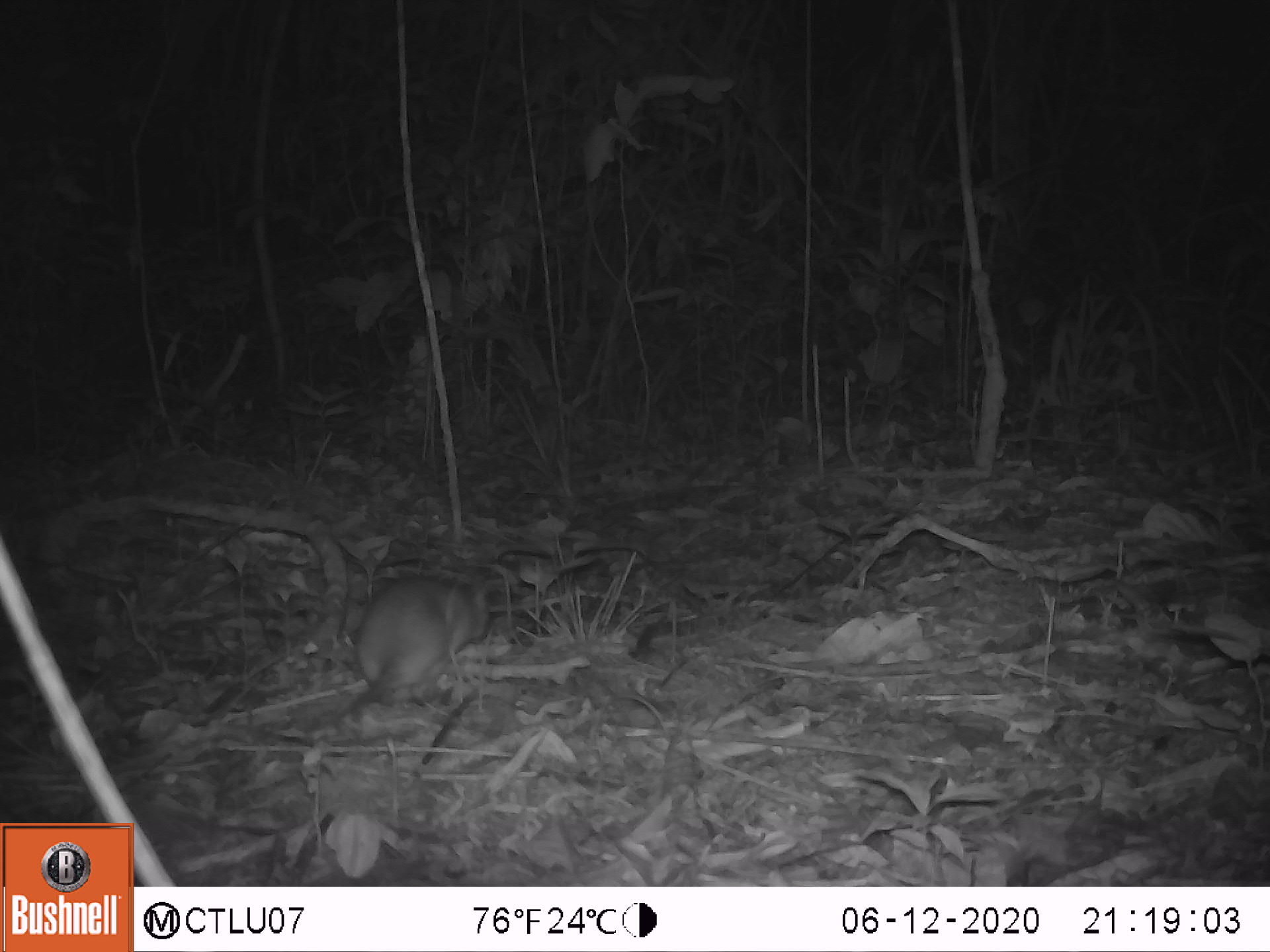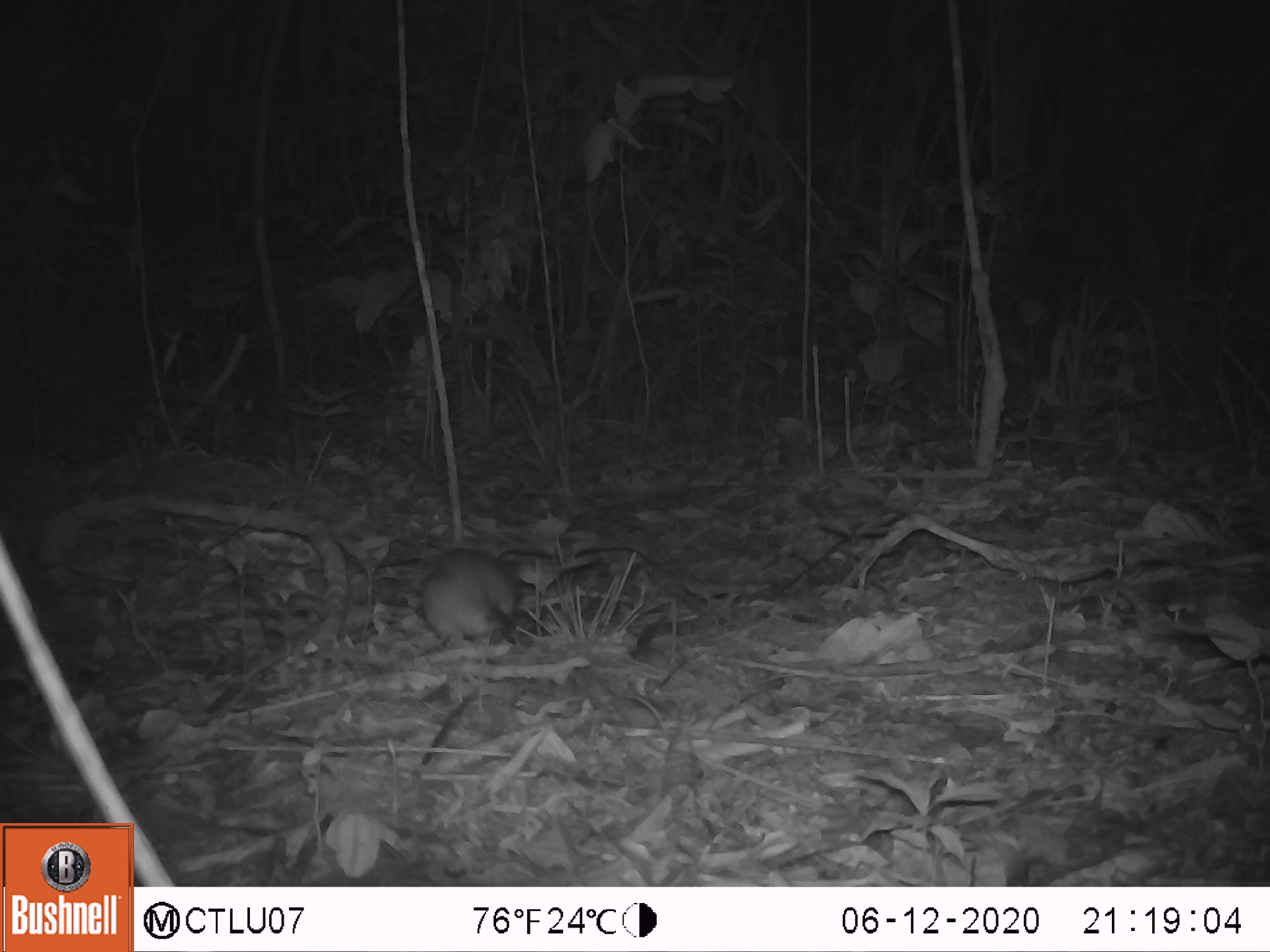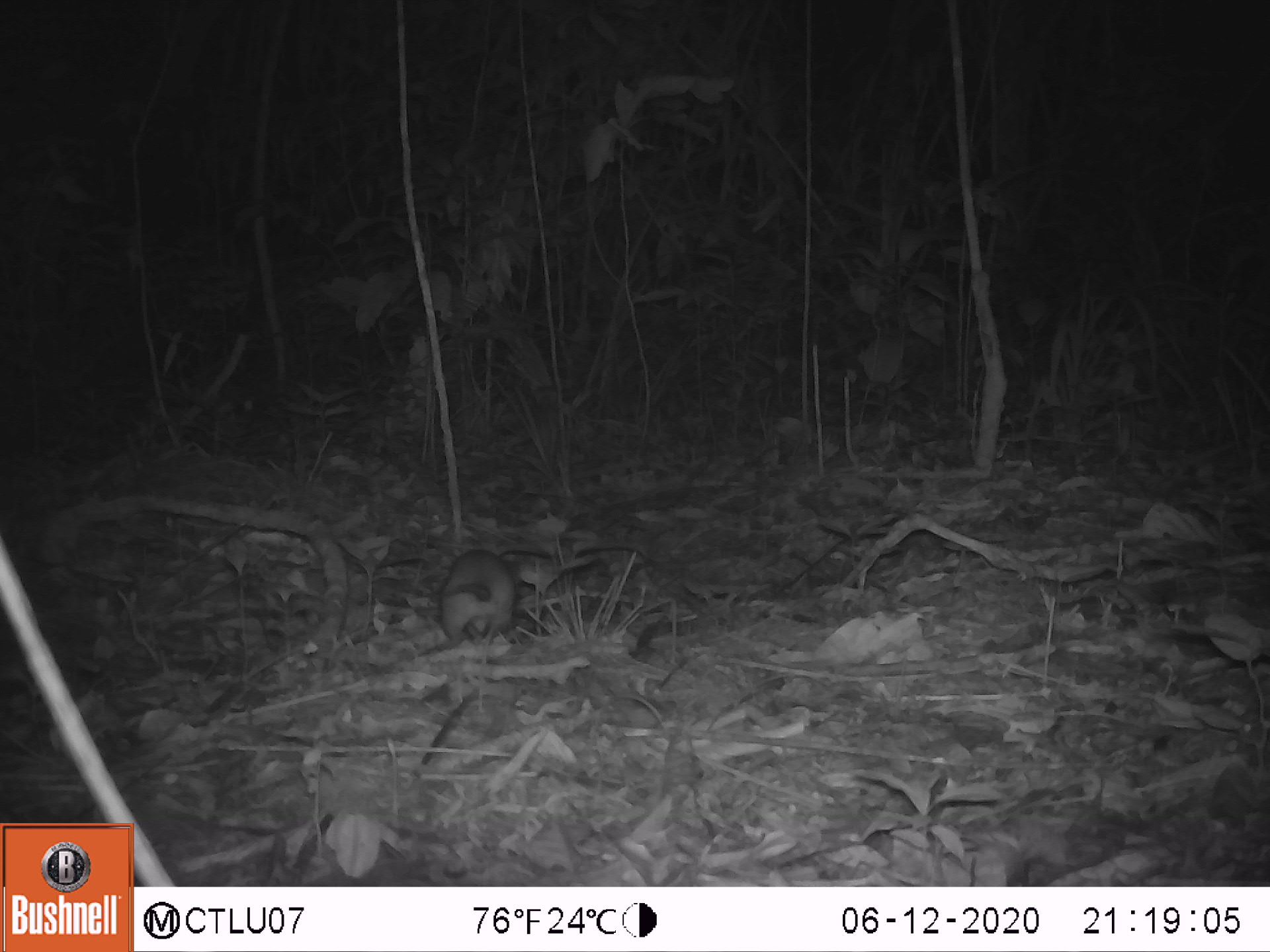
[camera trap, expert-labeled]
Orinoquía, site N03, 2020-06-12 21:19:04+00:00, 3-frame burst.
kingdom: Animalia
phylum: Chordata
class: Mammalia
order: Rodentia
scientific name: Rodentia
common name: rodent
Rodent (Rodentia).